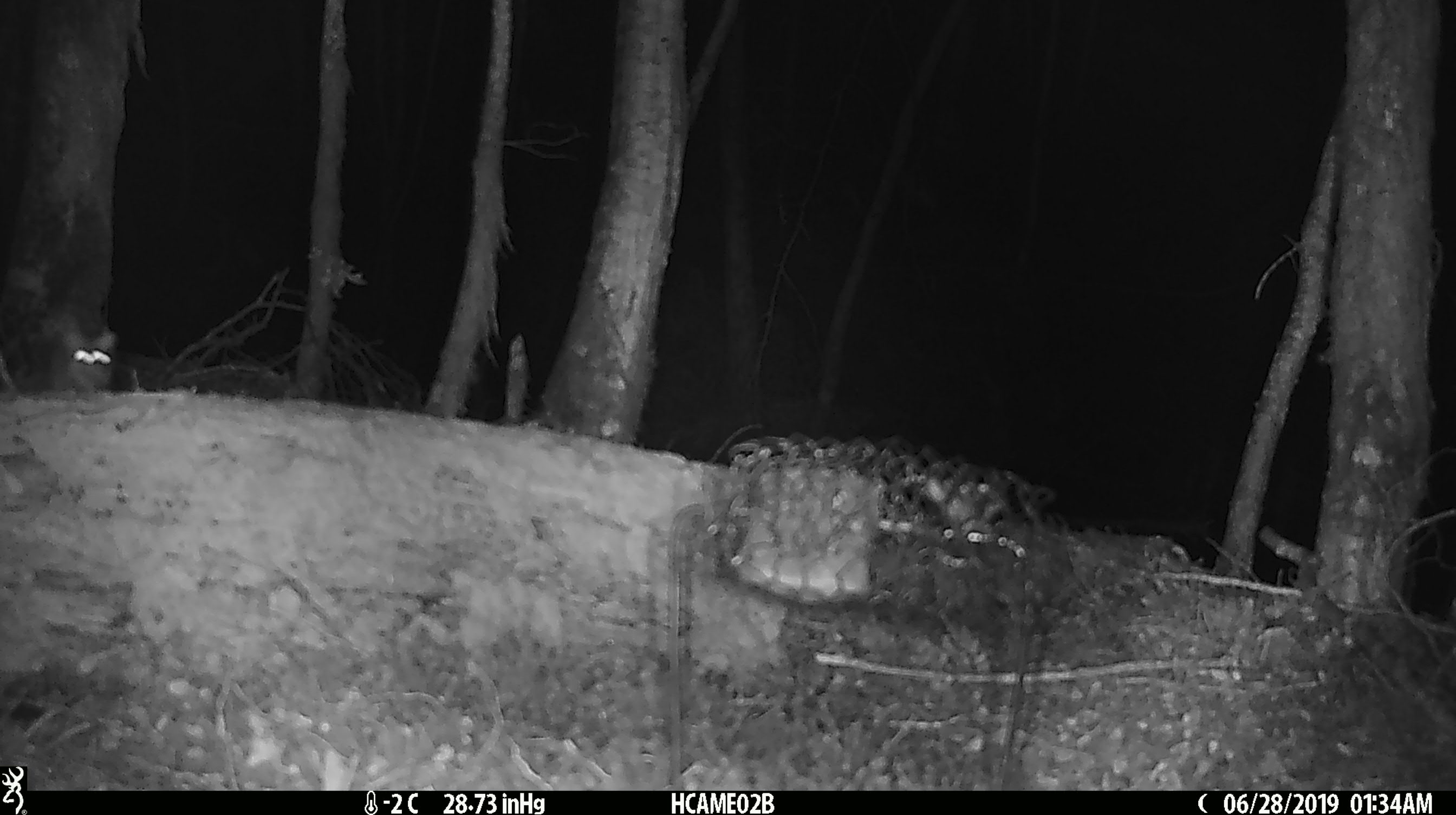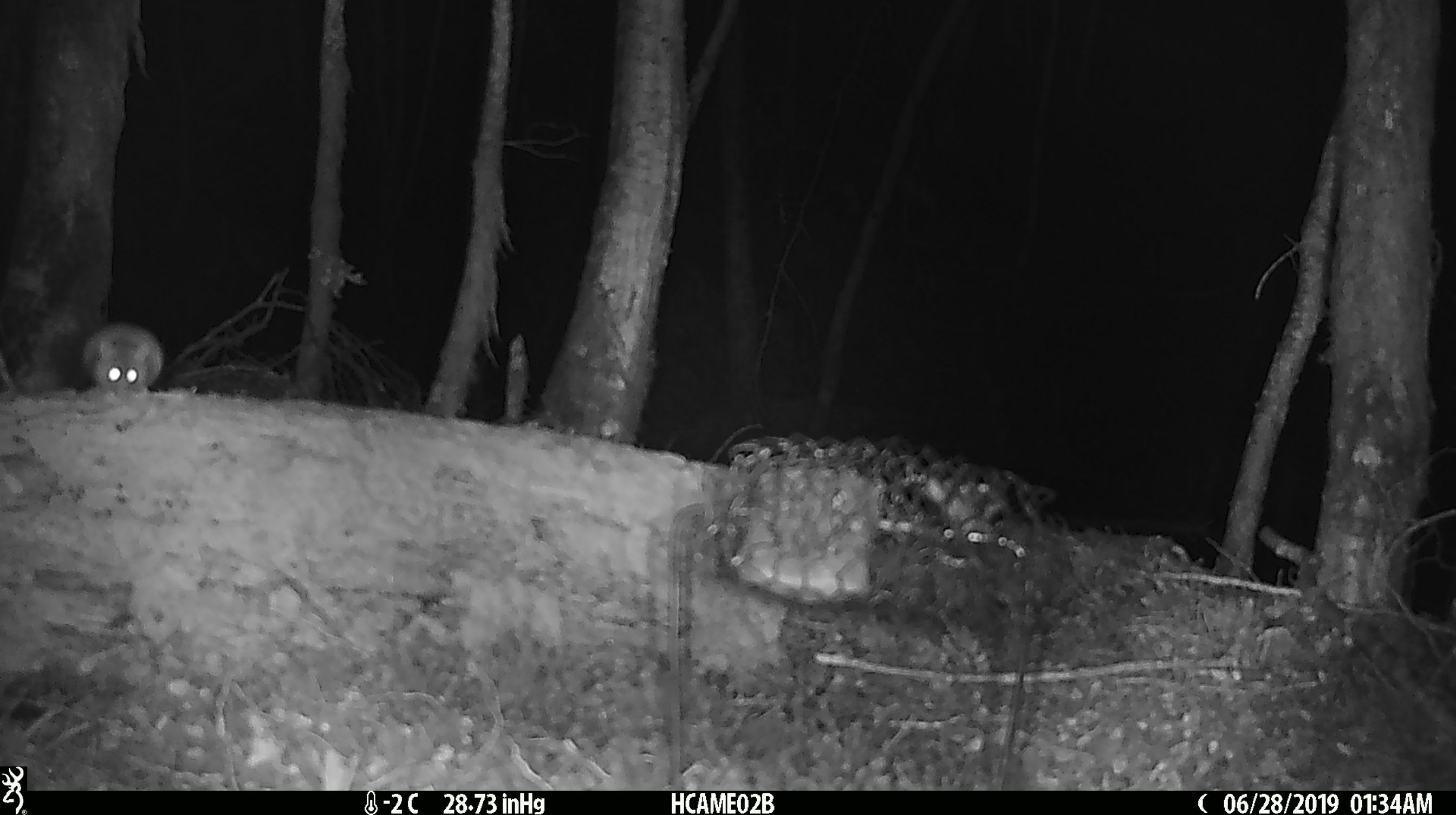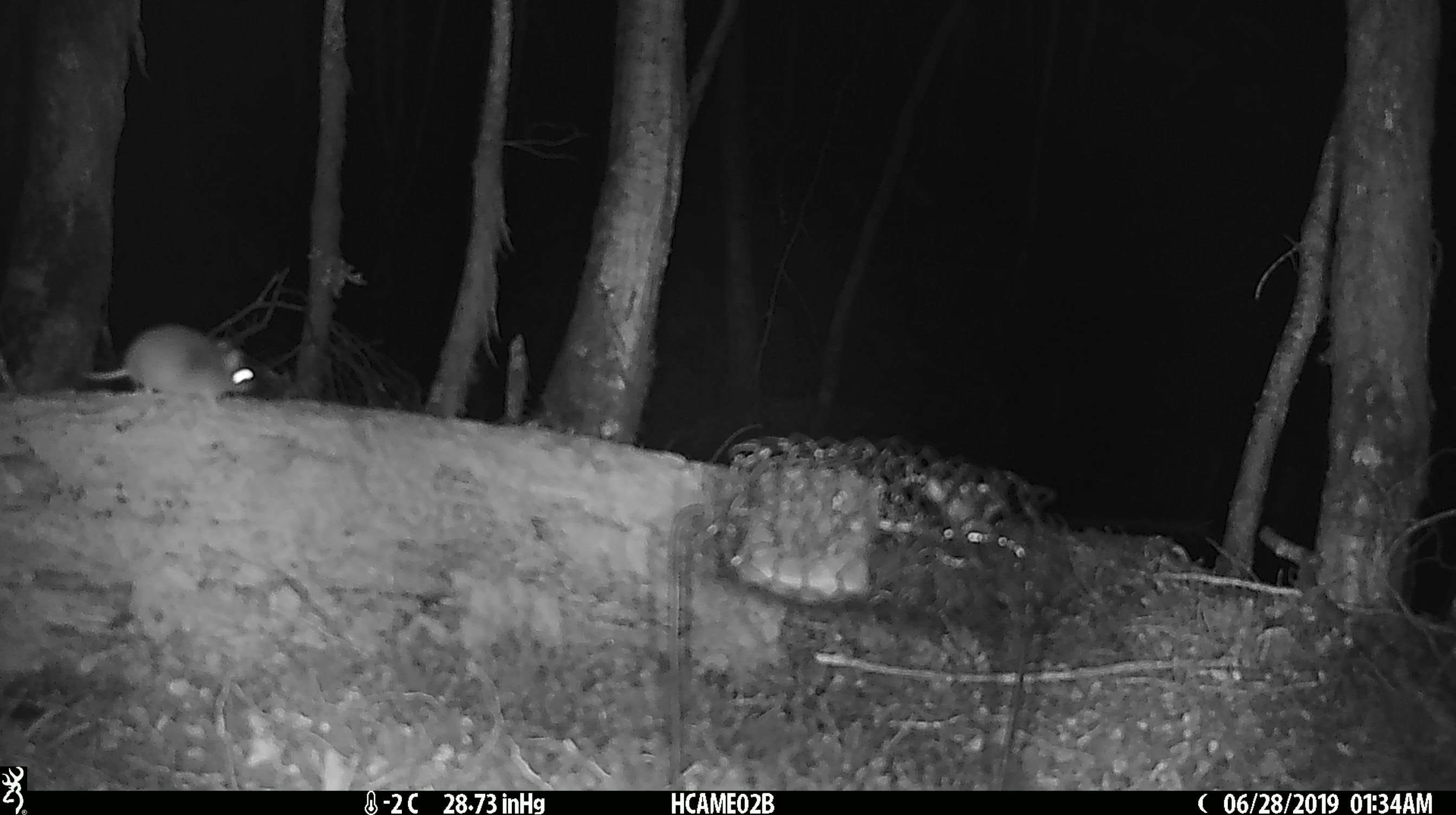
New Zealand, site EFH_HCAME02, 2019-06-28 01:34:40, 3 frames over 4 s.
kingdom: Animalia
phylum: Chordata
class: Mammalia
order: Rodentia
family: Muridae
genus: Mus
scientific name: Mus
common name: mouse